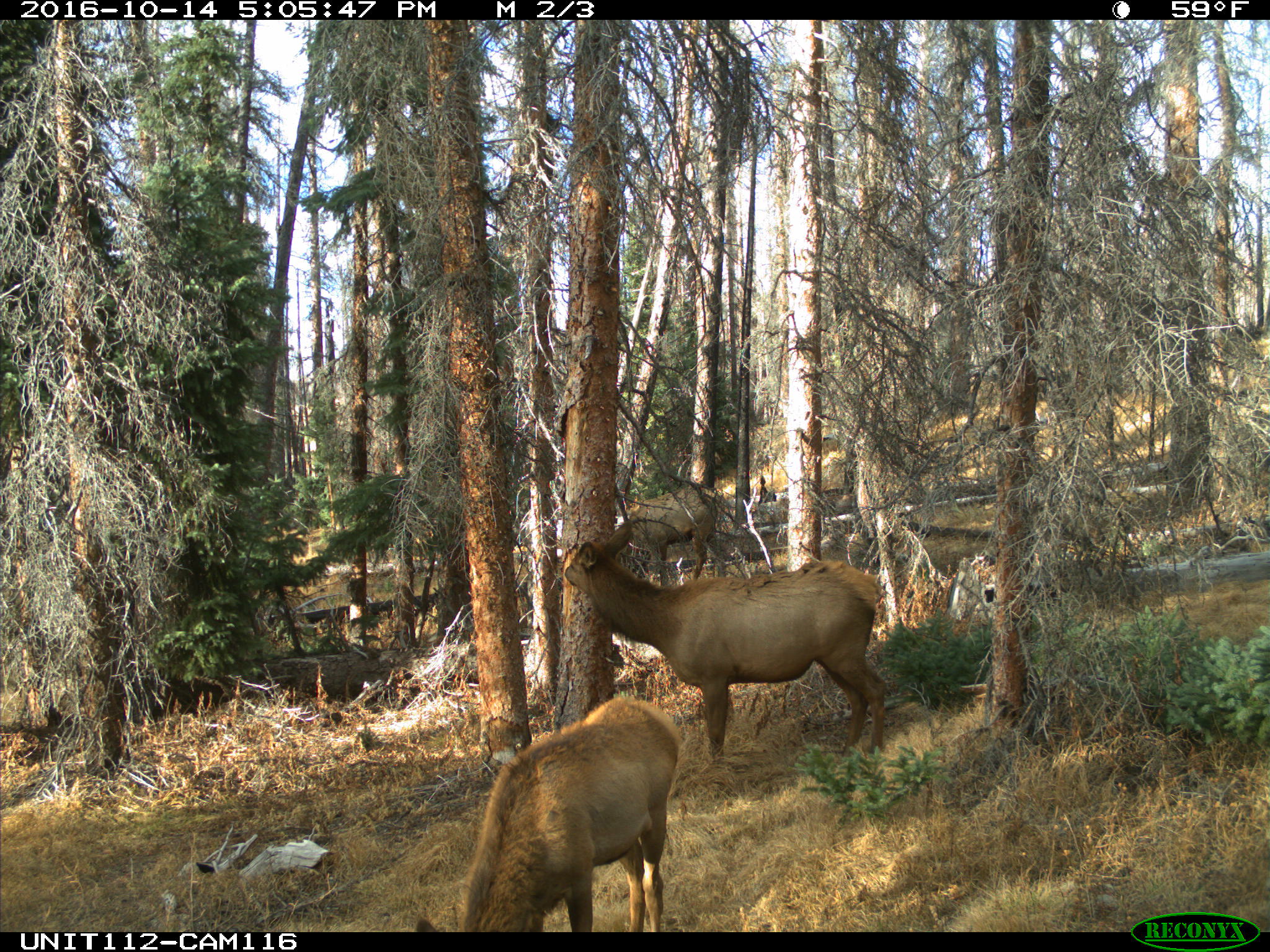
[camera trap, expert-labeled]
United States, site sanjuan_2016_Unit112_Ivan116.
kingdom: Animalia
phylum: Chordata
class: Mammalia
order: Artiodactyla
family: Cervidae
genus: Cervus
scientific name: Cervus elaphus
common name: red deer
Cervus elaphus (red deer).